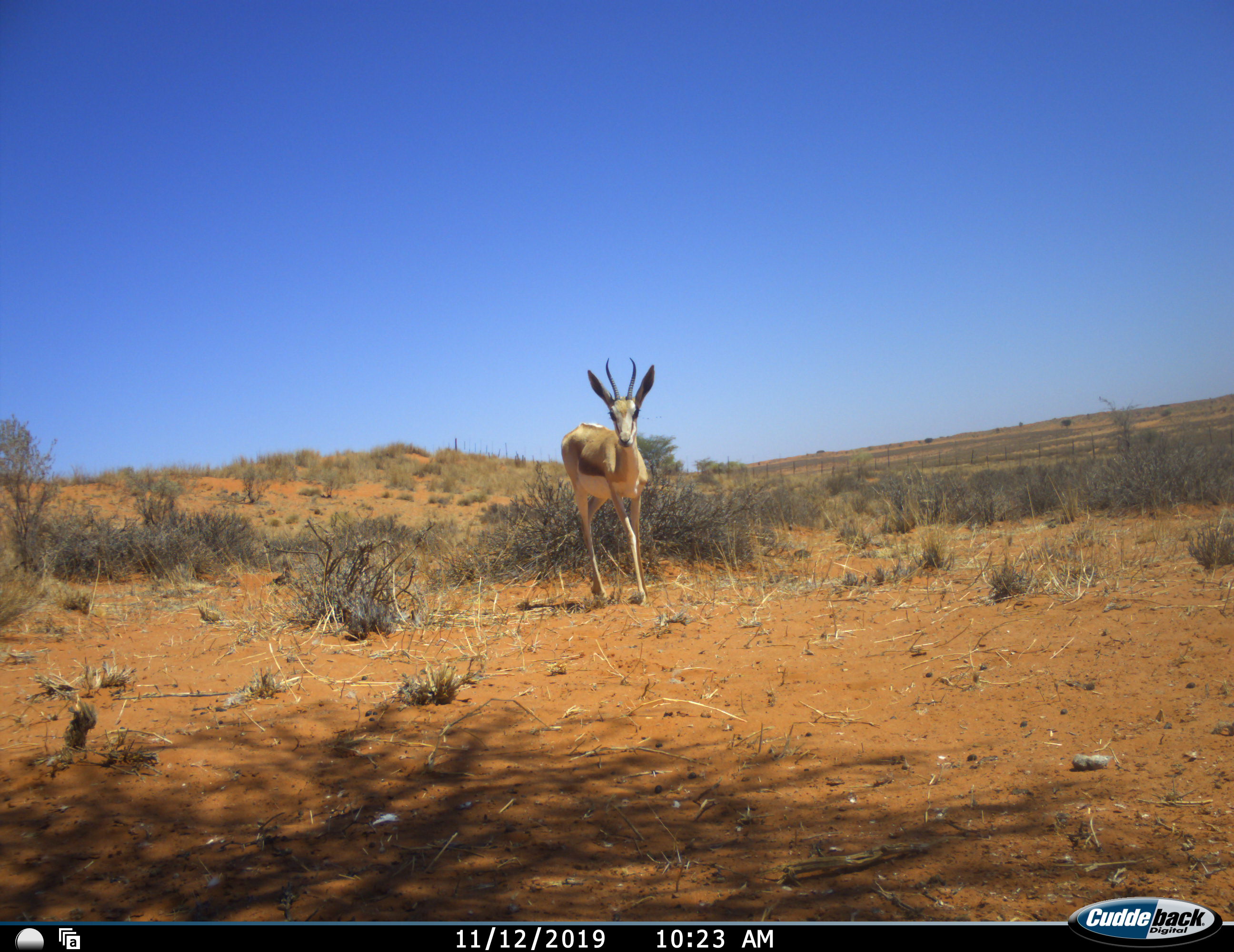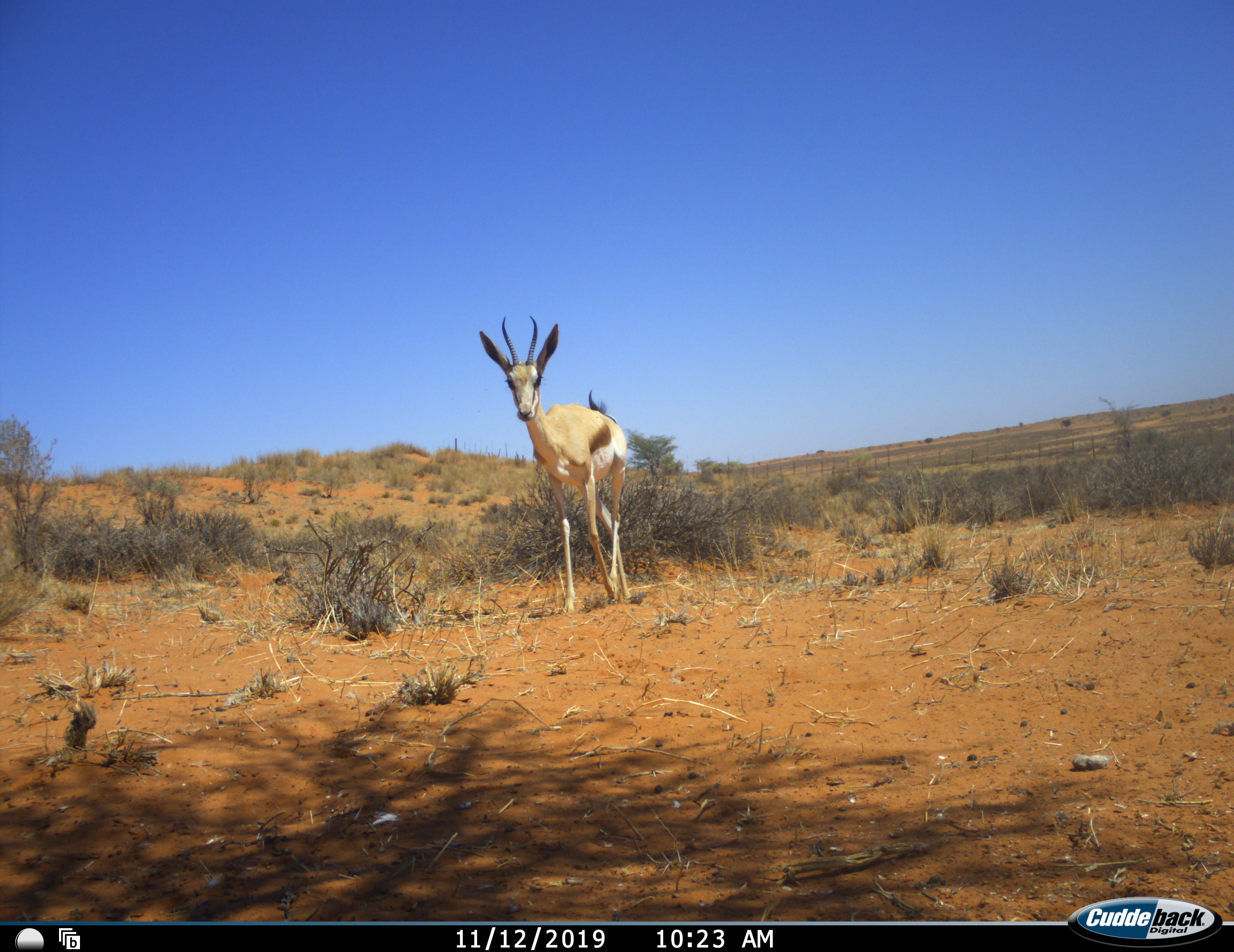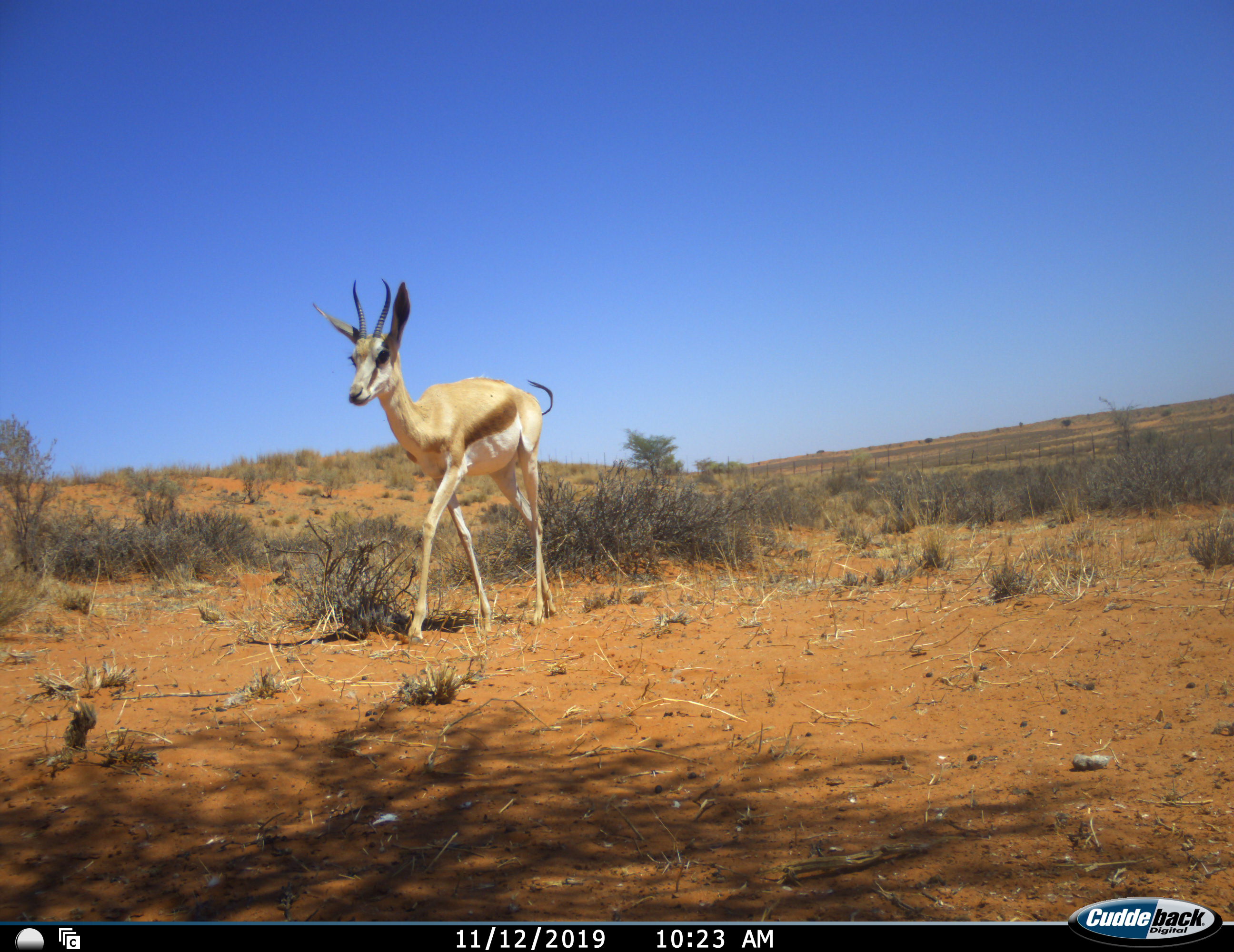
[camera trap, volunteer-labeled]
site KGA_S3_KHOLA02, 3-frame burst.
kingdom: Animalia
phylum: Chordata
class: Mammalia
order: Artiodactyla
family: Bovidae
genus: Antidorcas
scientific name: Antidorcas marsupialis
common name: springbok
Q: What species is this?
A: Springbok (Antidorcas marsupialis).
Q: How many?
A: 1.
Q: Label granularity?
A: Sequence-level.